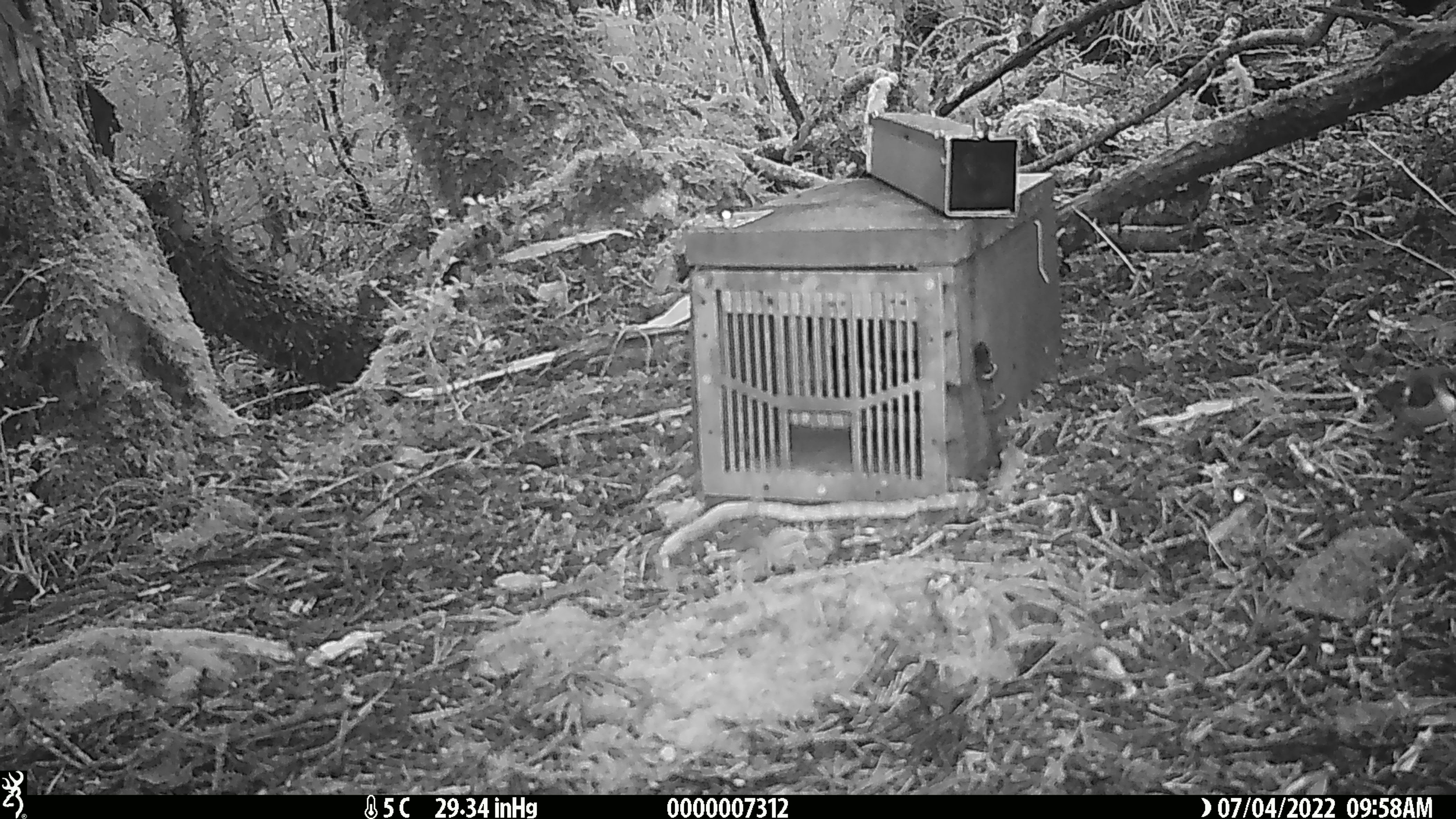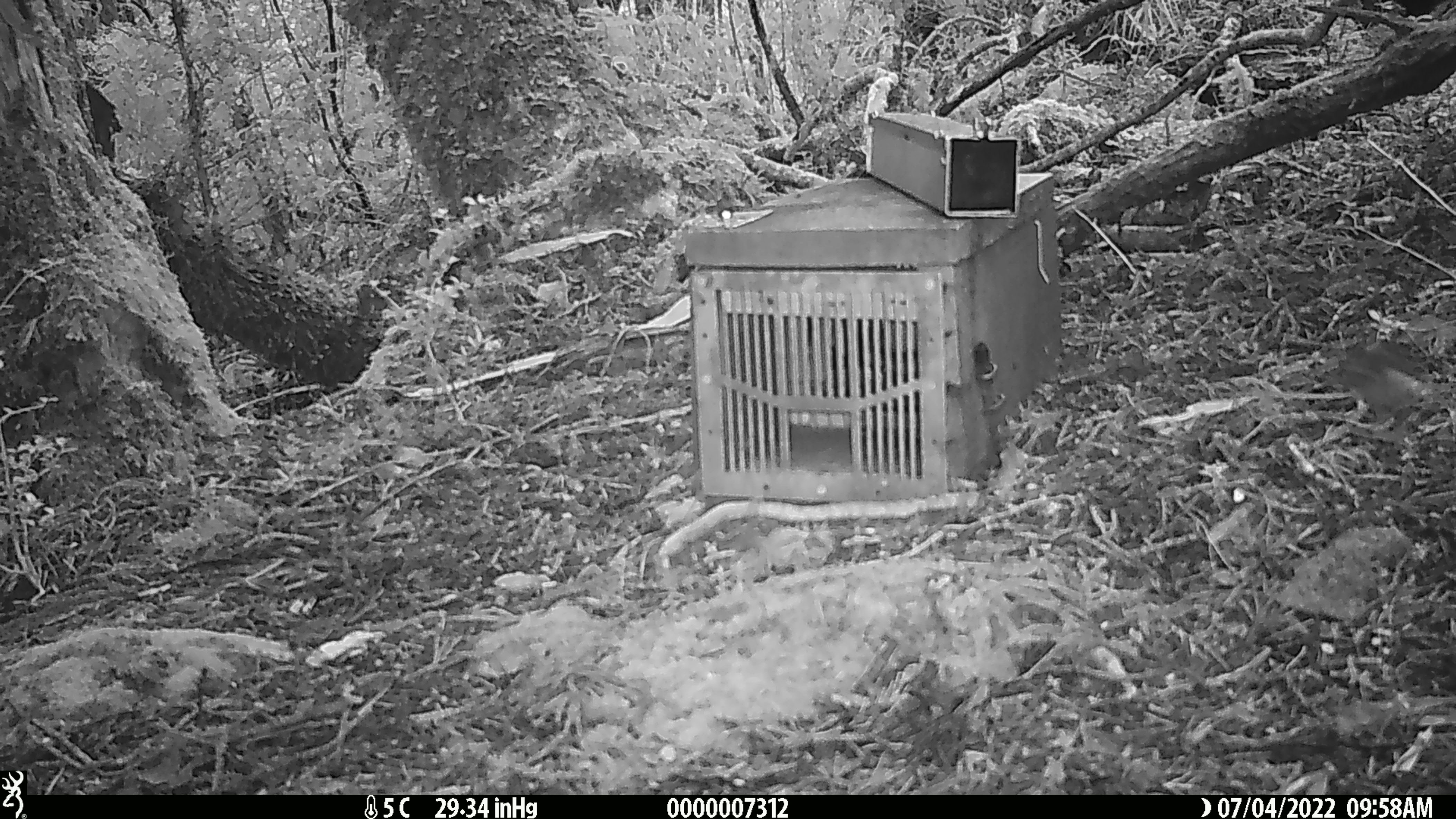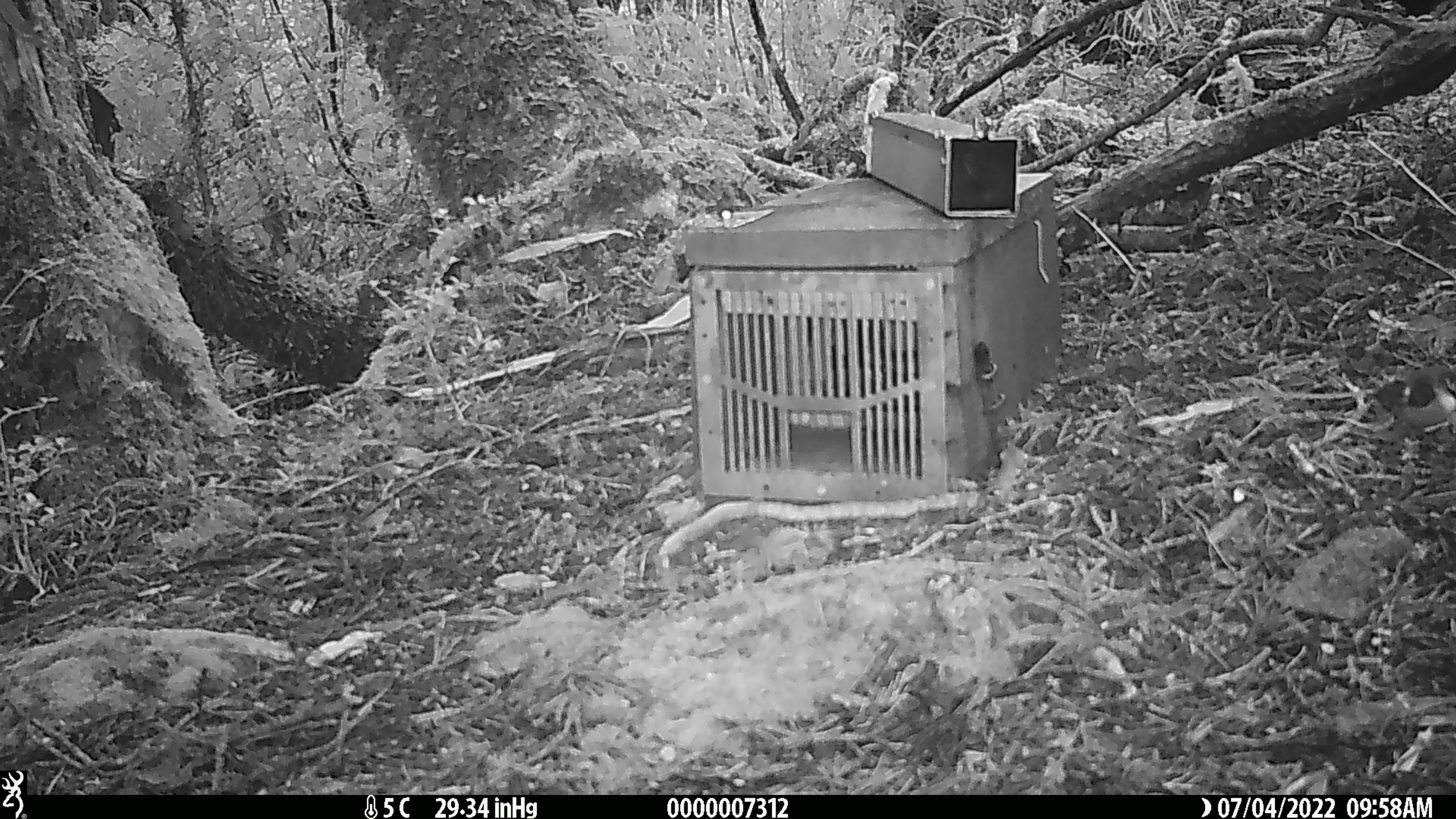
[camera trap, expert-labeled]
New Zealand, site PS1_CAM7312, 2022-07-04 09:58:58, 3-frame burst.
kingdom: Animalia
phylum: Chordata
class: Aves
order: Passeriformes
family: Acanthisittidae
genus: Acanthisitta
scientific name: Acanthisitta chloris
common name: rifleman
Rifleman (Acanthisitta chloris).